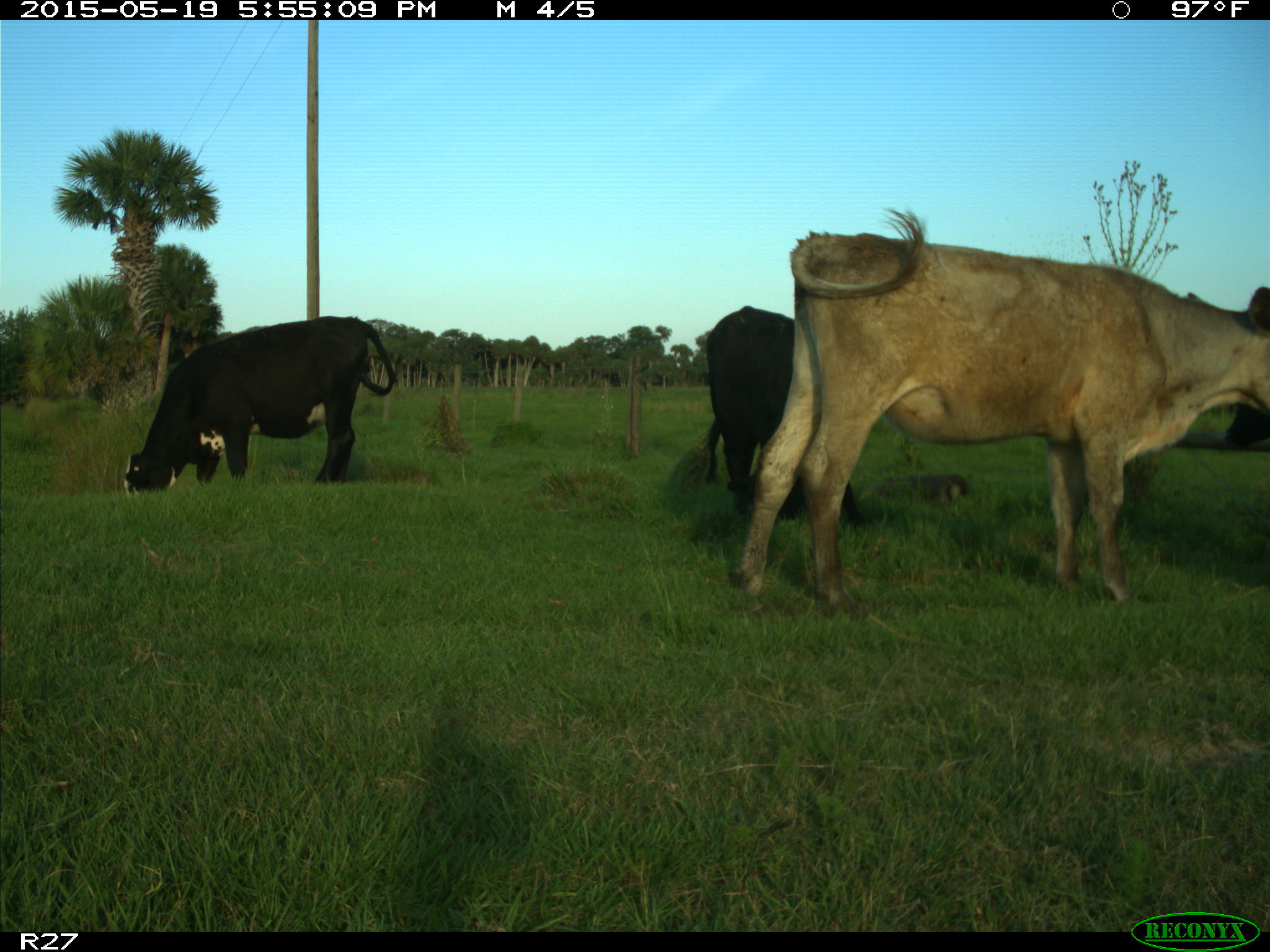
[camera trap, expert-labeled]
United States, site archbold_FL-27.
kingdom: Animalia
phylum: Chordata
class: Mammalia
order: Artiodactyla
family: Bovidae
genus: Bos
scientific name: Bos taurus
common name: domestic cow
Bos taurus (domestic cow).